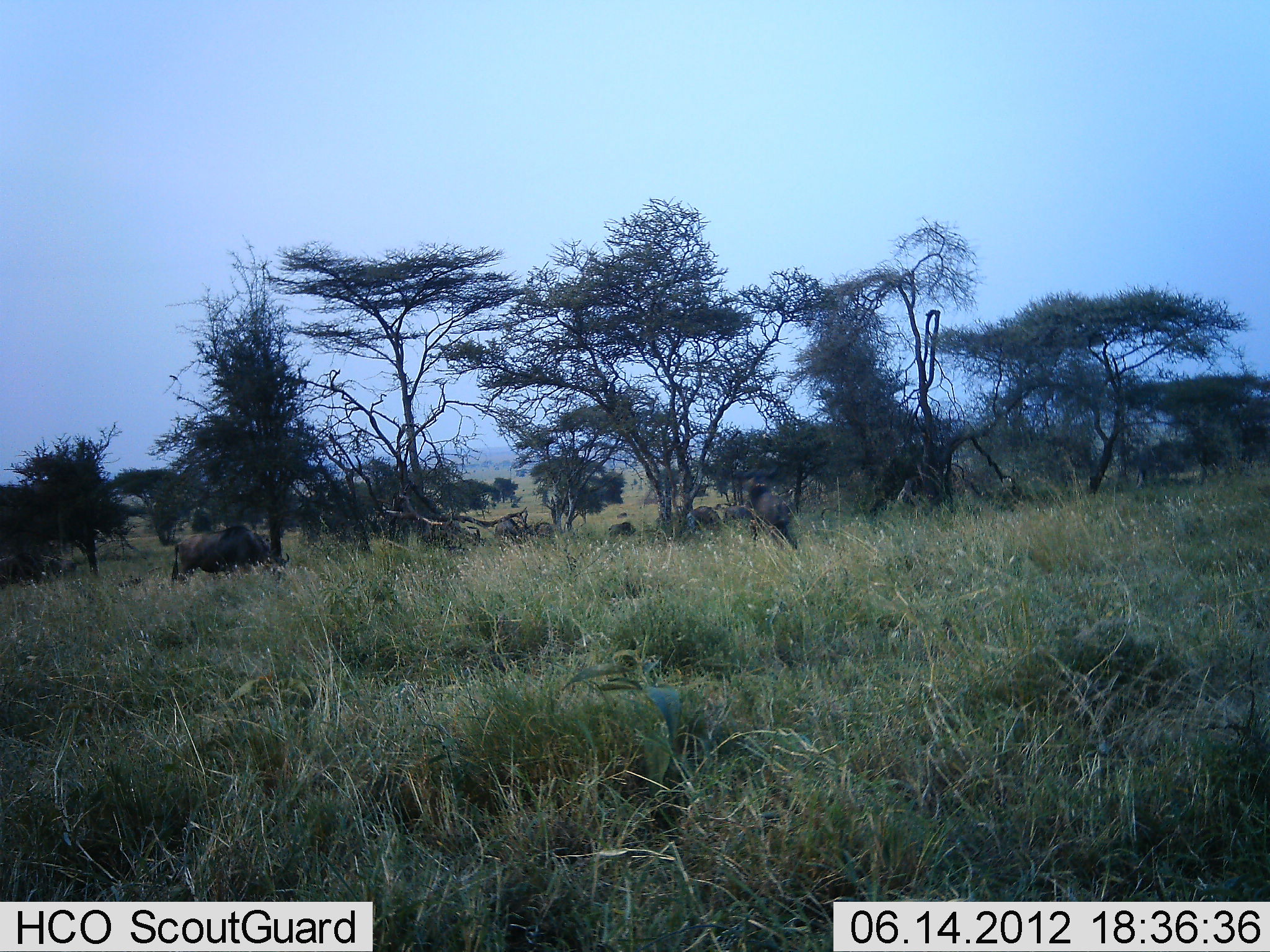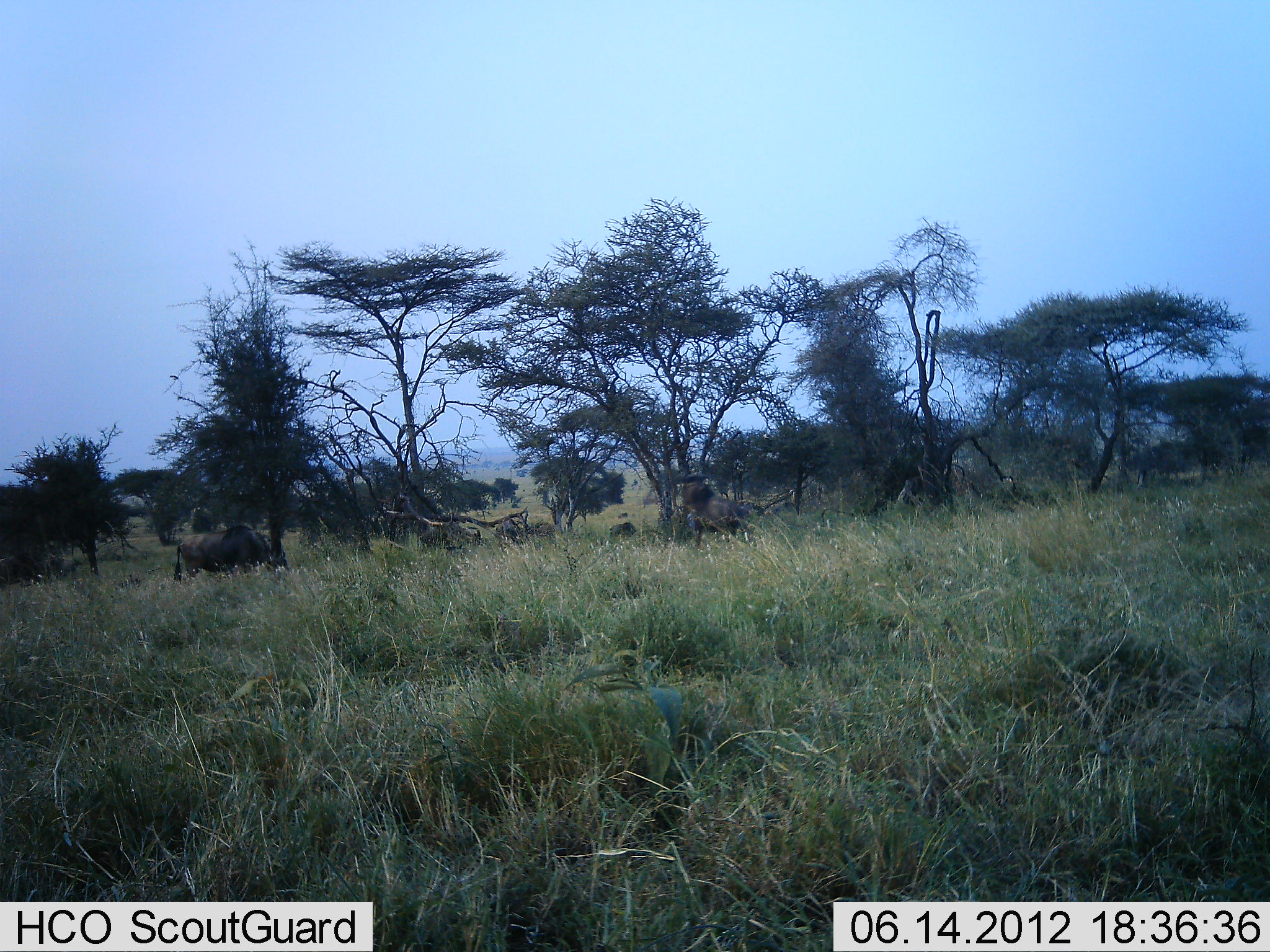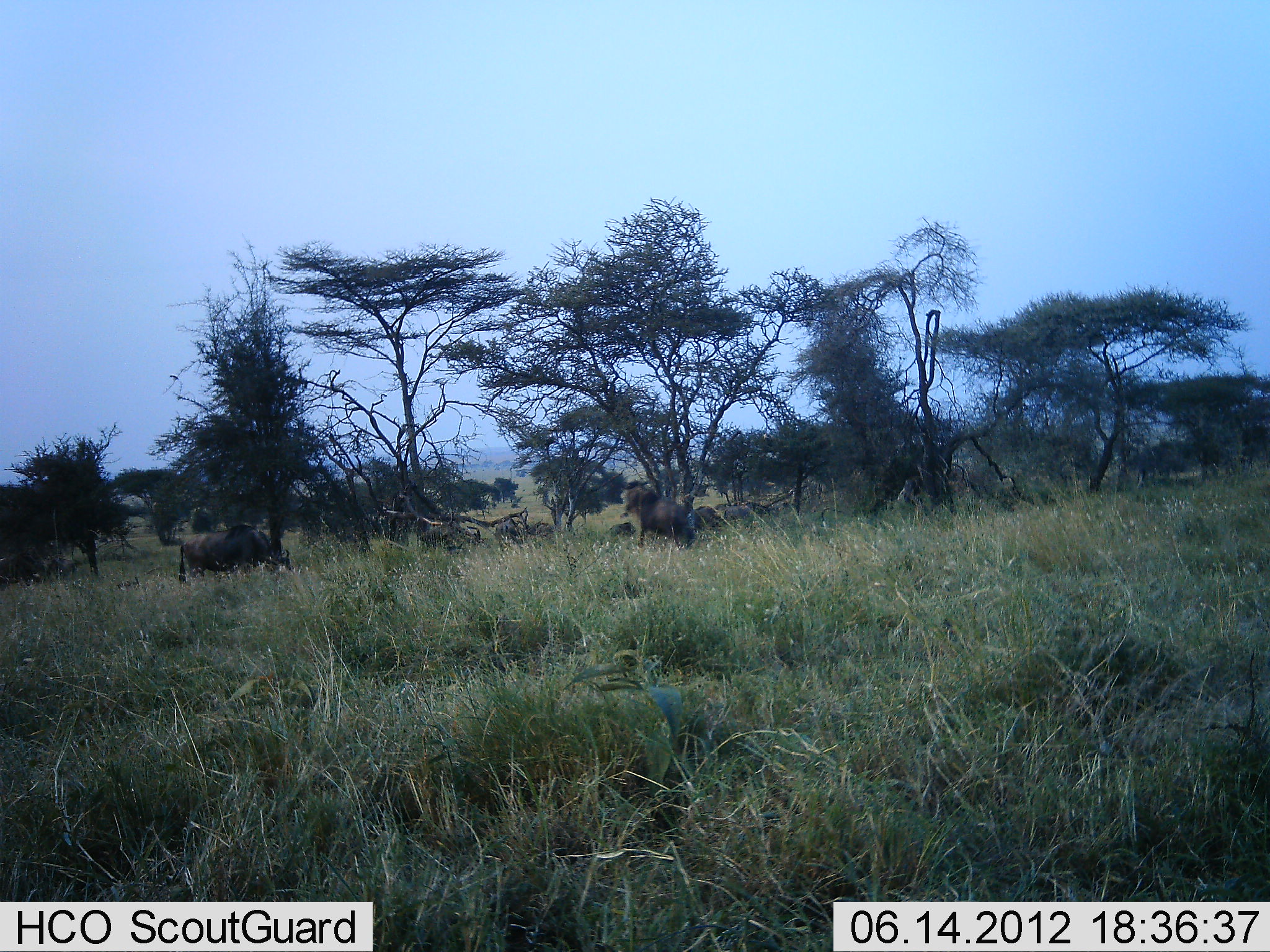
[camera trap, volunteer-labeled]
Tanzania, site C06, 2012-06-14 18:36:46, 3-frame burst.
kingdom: Animalia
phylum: Chordata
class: Mammalia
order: Artiodactyla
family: Bovidae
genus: Connochaetes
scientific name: Connochaetes taurinus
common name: blue wildebeest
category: wildebeest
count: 2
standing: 40%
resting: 0%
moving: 100%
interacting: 0%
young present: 0%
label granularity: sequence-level